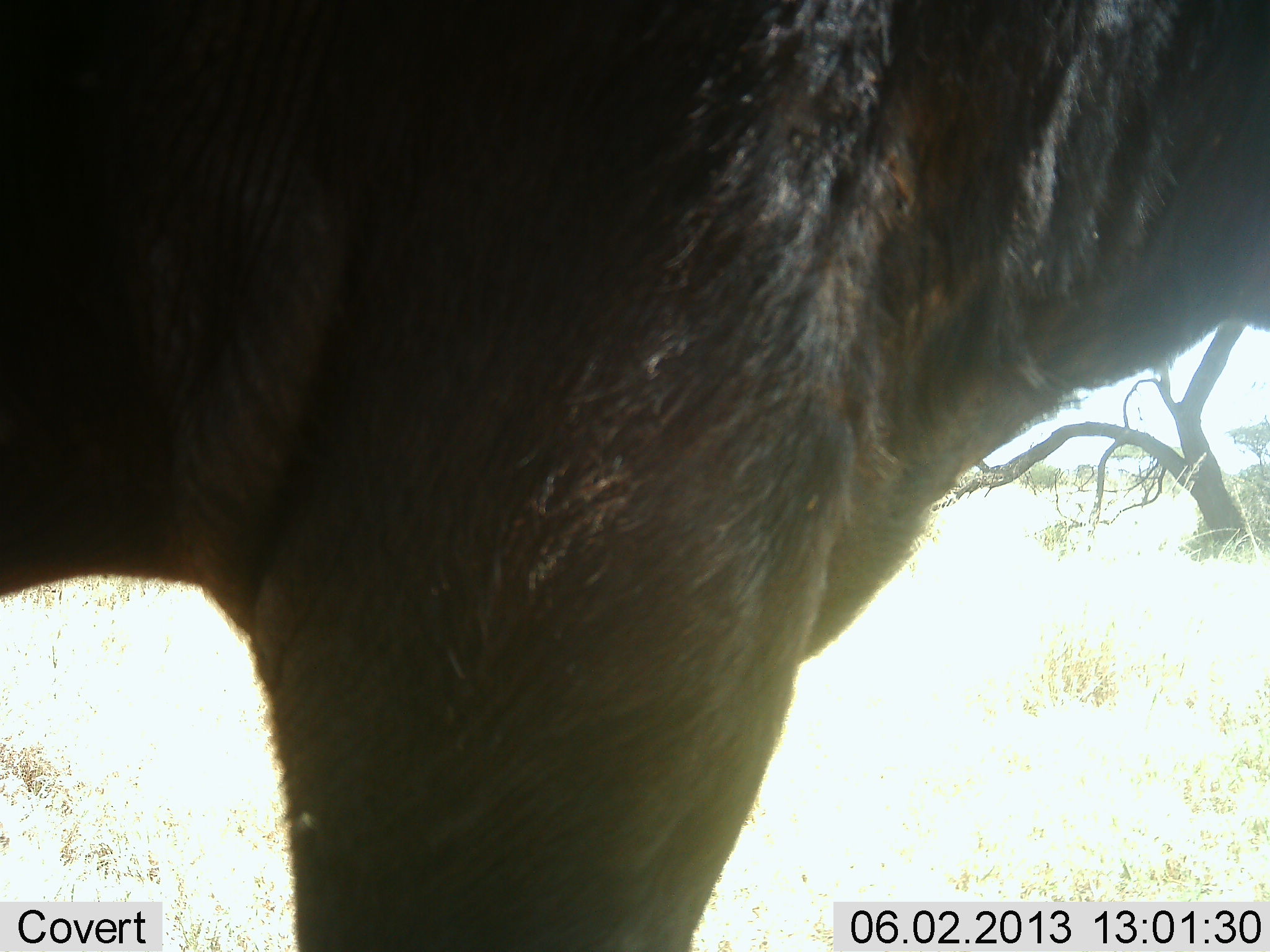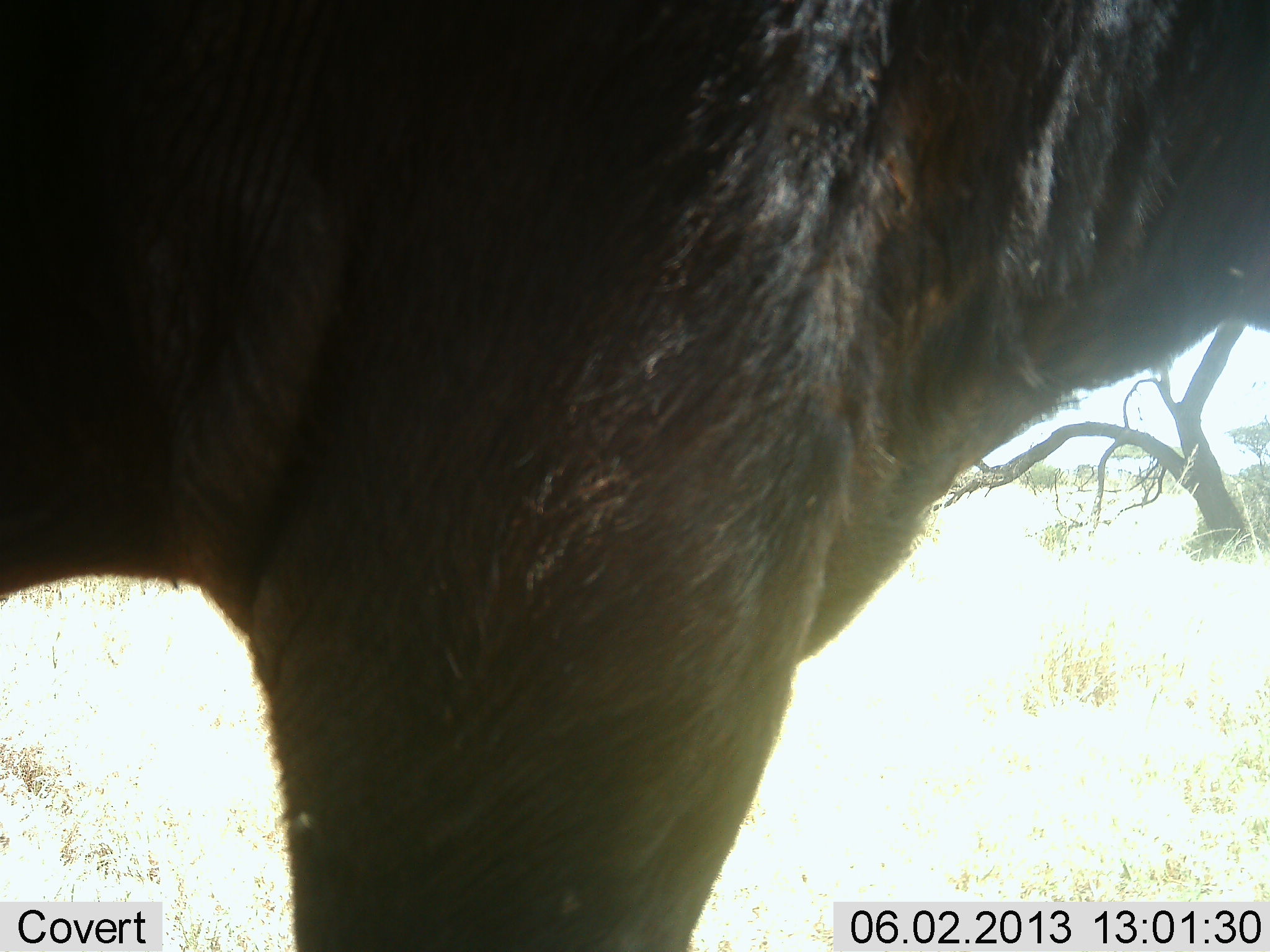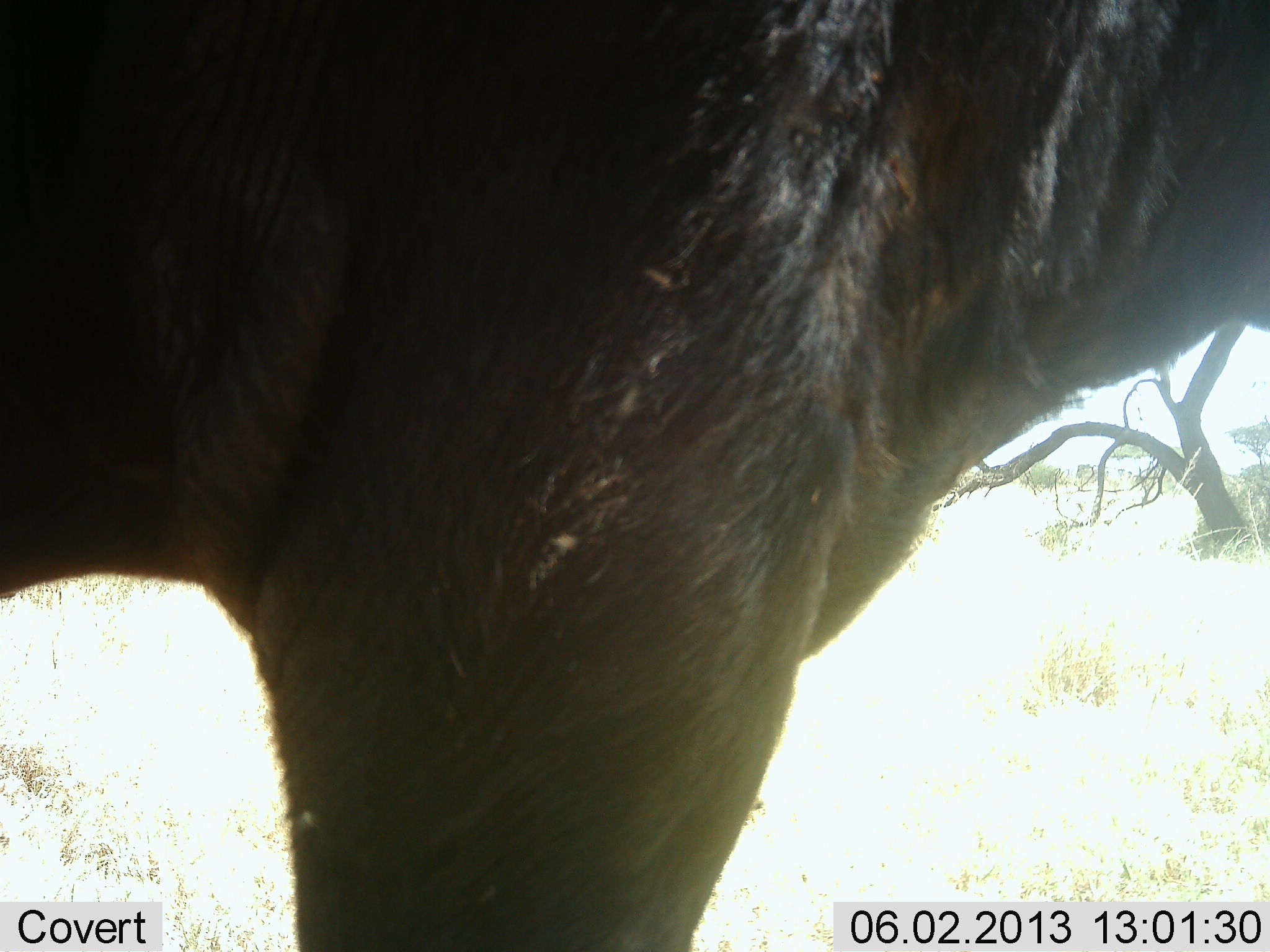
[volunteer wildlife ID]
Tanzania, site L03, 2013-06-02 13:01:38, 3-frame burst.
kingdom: Animalia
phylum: Chordata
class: Mammalia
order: Artiodactyla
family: Bovidae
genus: Connochaetes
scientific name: Connochaetes taurinus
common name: blue wildebeest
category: wildebeest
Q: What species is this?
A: Wildebeest (blue wildebeest) (Connochaetes taurinus).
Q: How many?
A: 1.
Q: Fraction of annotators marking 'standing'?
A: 96%.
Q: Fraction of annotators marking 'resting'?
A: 0%.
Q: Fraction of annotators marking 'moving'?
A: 9%.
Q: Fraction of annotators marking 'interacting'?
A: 0%.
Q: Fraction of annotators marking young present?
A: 0%.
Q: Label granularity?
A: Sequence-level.